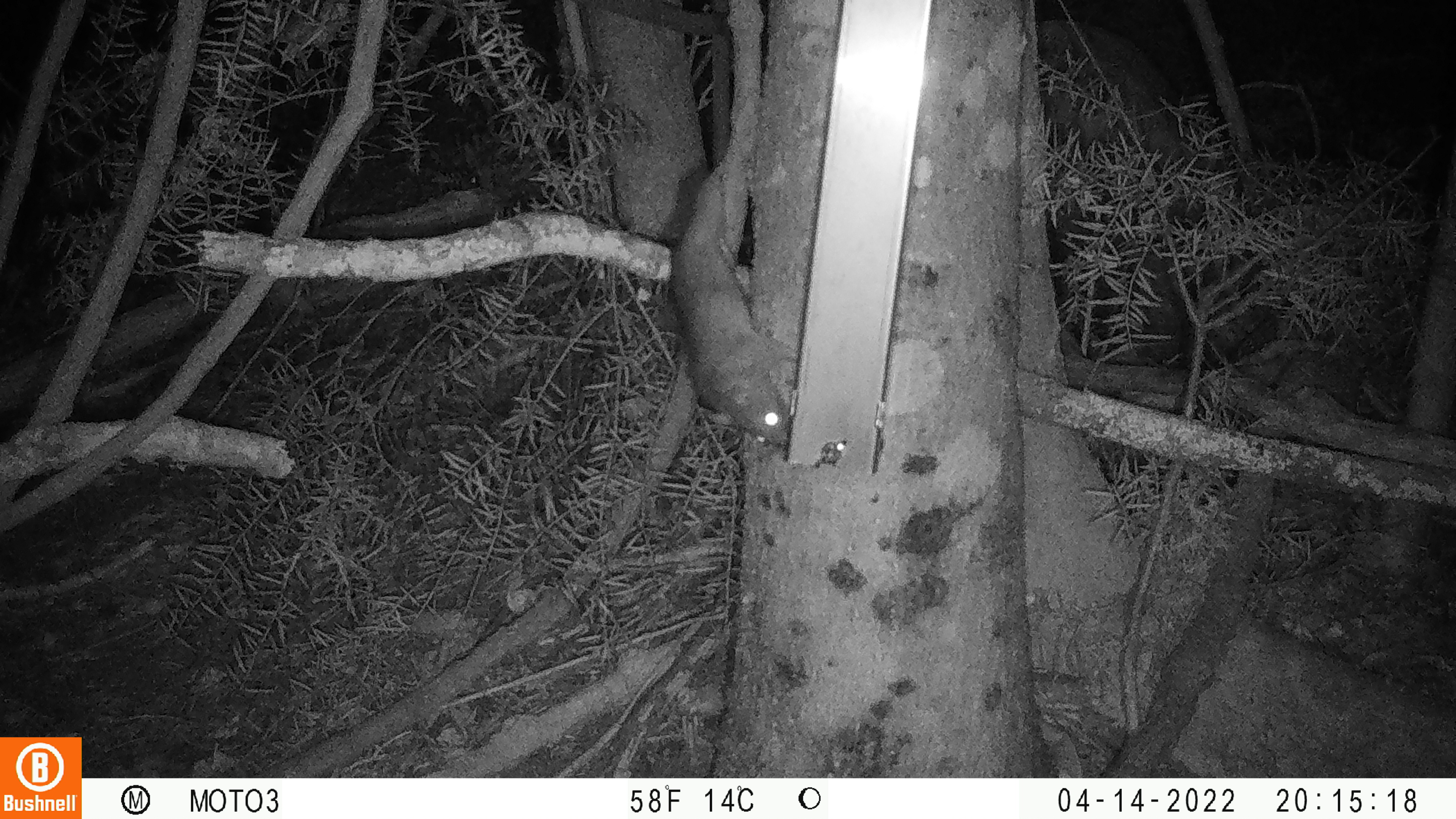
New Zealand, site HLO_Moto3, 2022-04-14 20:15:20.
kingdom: Animalia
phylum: Chordata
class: Mammalia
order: Rodentia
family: Muridae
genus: Rattus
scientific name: Rattus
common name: rat